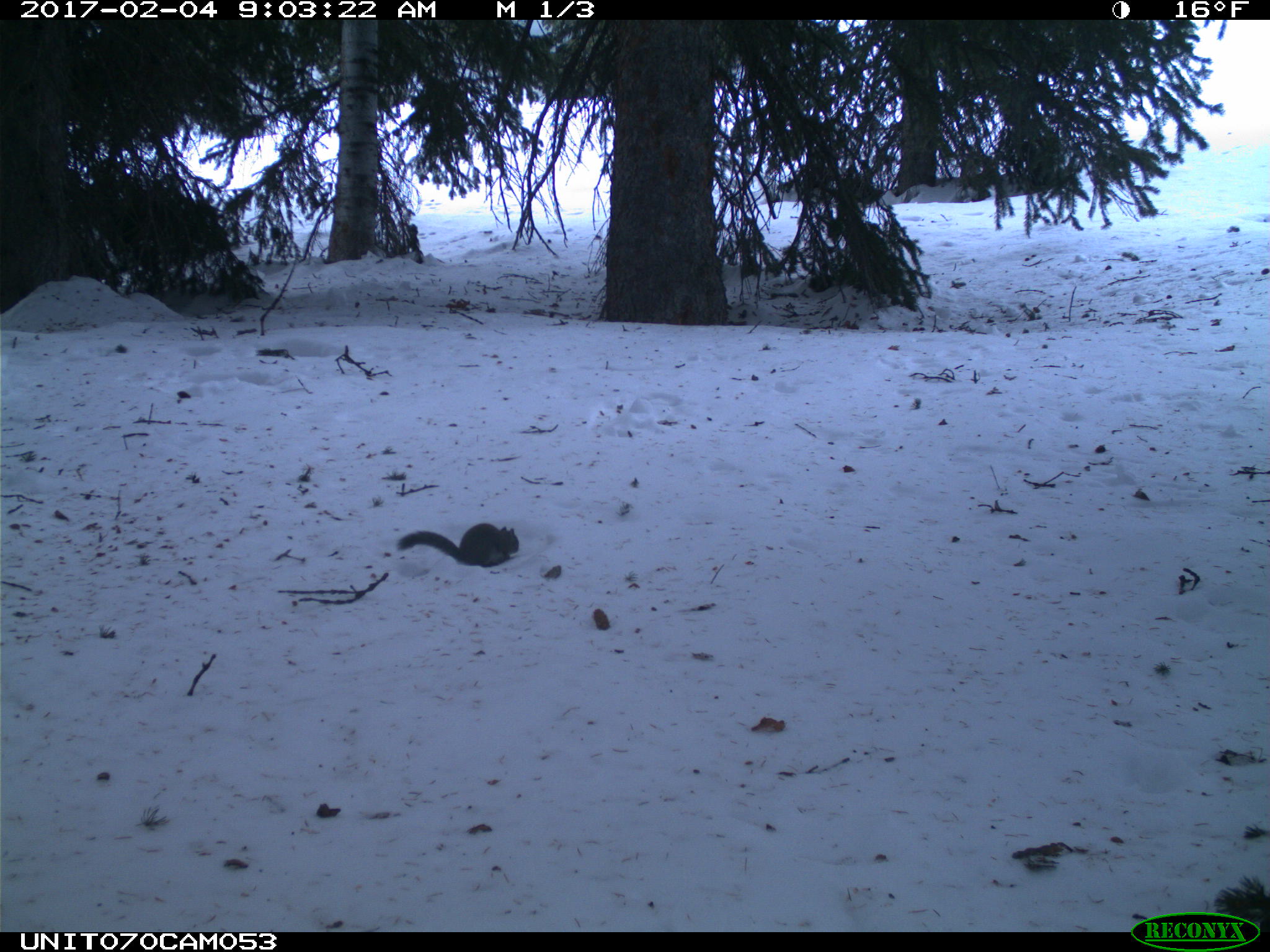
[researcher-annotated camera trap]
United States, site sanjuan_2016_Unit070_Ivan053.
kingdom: Animalia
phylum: Chordata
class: Mammalia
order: Rodentia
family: Sciuridae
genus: Tamiasciurus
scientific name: Tamiasciurus hudsonicus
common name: american red squirrel